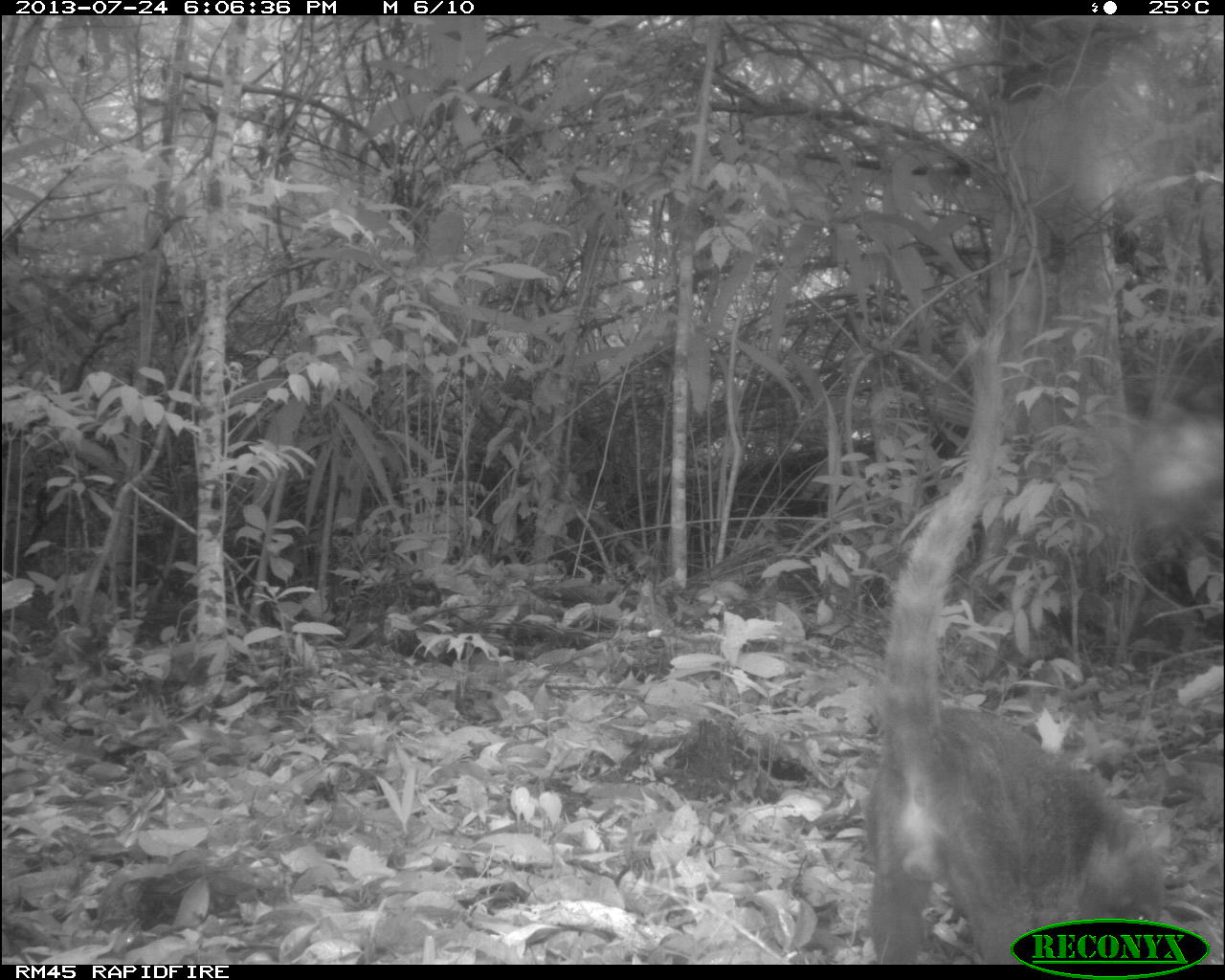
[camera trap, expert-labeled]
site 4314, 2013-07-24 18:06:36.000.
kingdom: Animalia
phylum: Chordata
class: Mammalia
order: Carnivora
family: Procyonidae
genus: Nasua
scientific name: Nasua narica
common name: white-nosed coati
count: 1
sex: male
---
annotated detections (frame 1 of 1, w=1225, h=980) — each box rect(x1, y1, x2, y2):
nasua narica: rect(859, 329, 1165, 961)